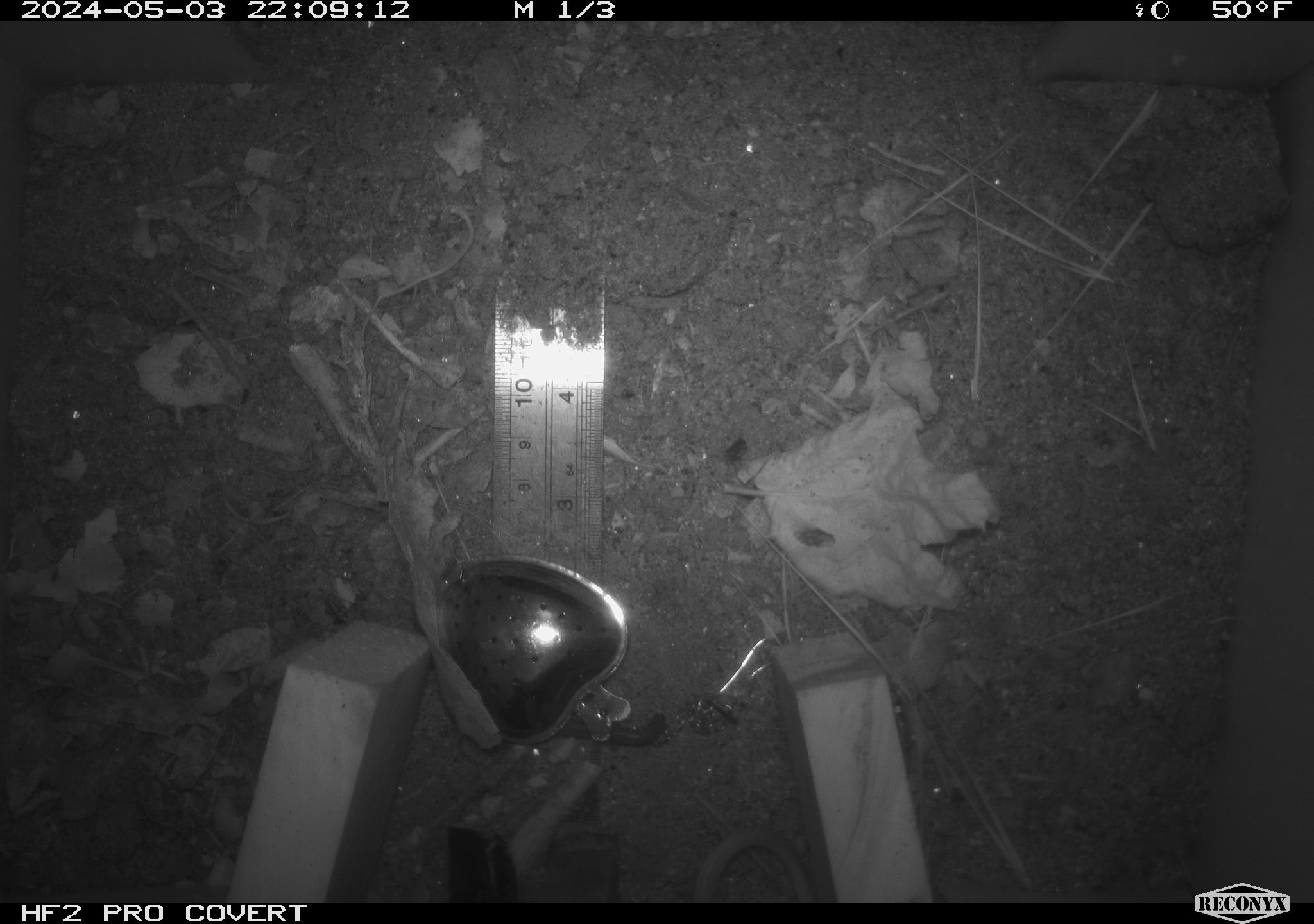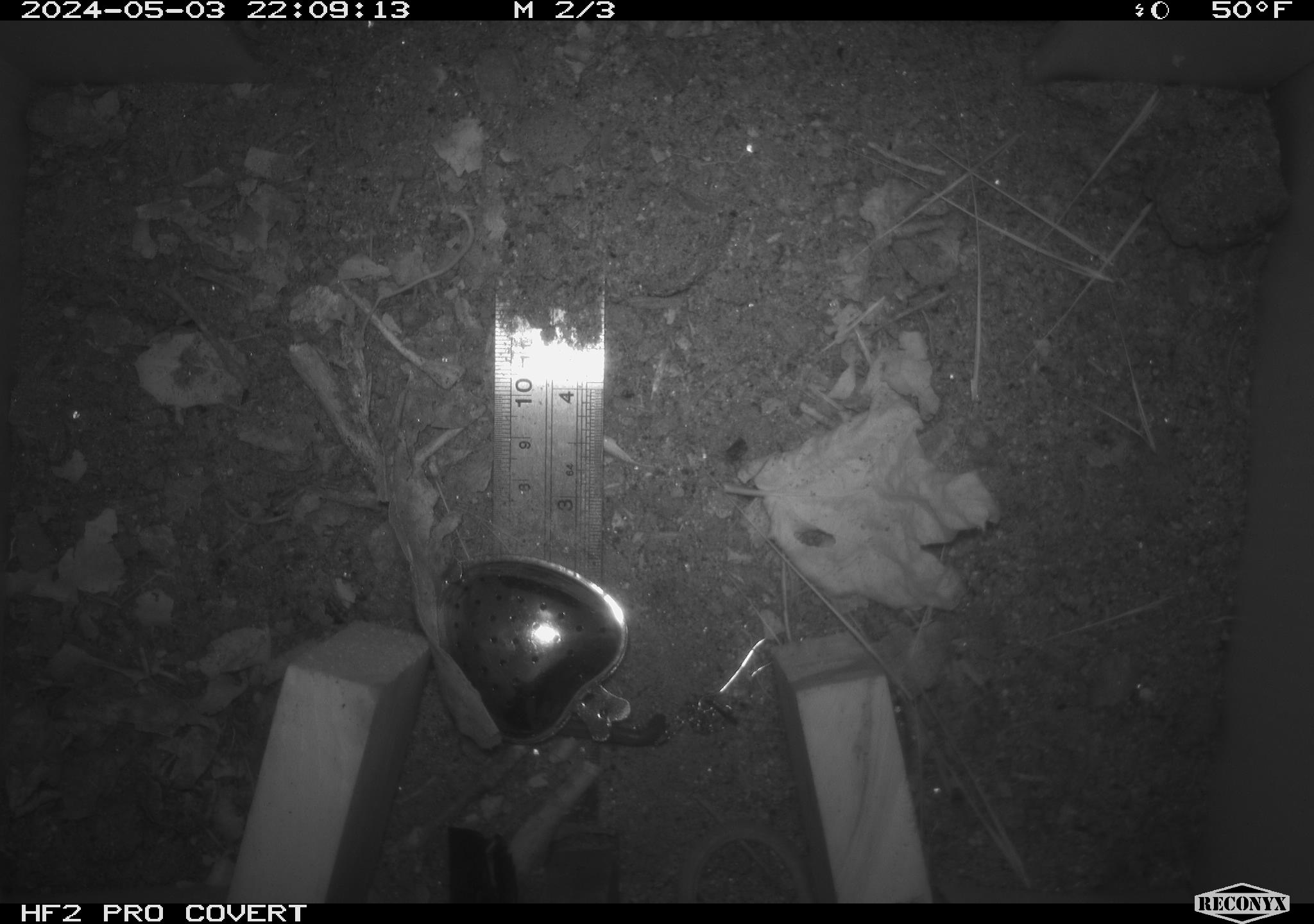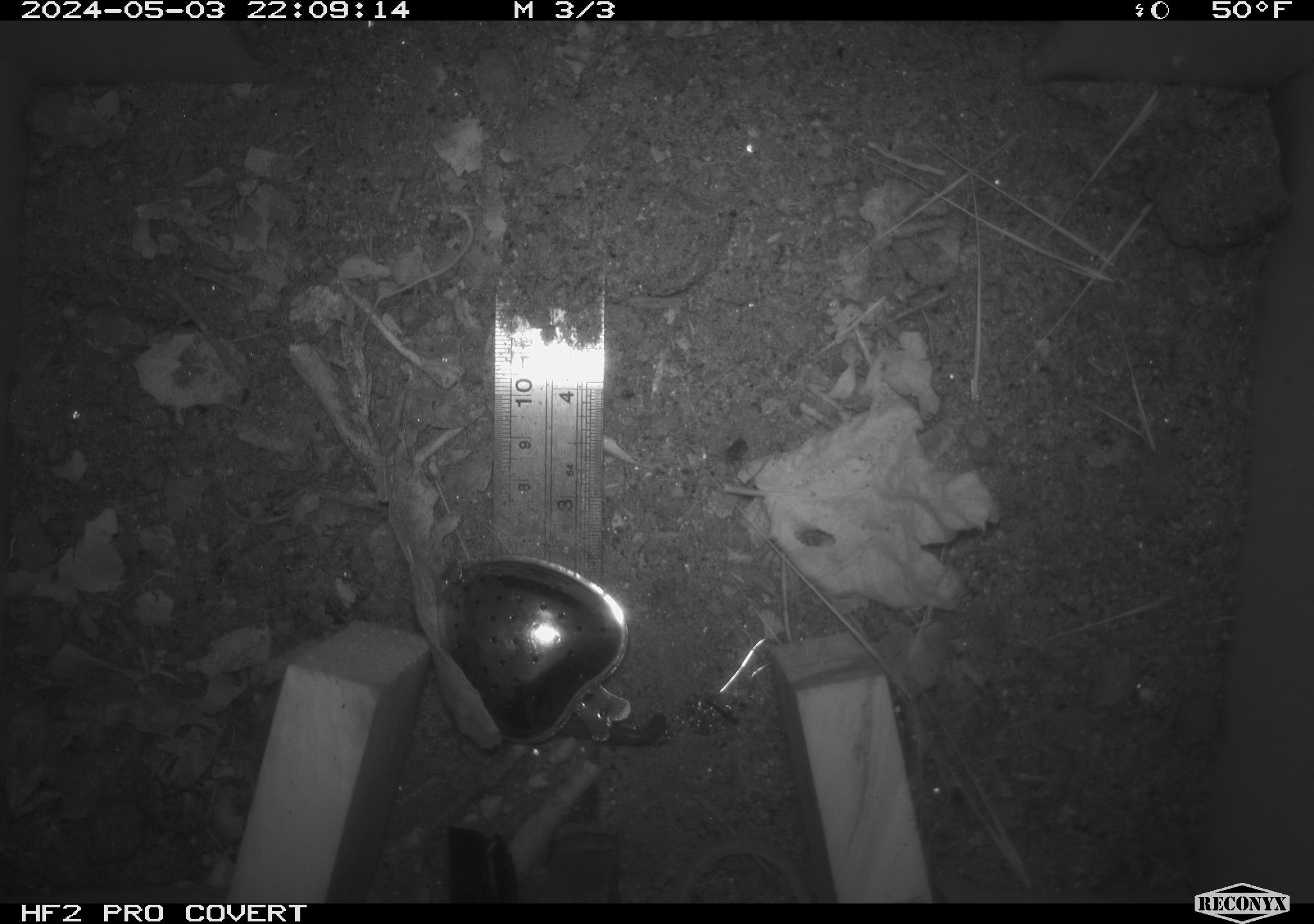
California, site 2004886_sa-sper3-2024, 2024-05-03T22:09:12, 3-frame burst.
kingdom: Animalia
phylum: Chordata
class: Mammalia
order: Rodentia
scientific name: Rodentia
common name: mouse species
Mouse species (Rodentia).